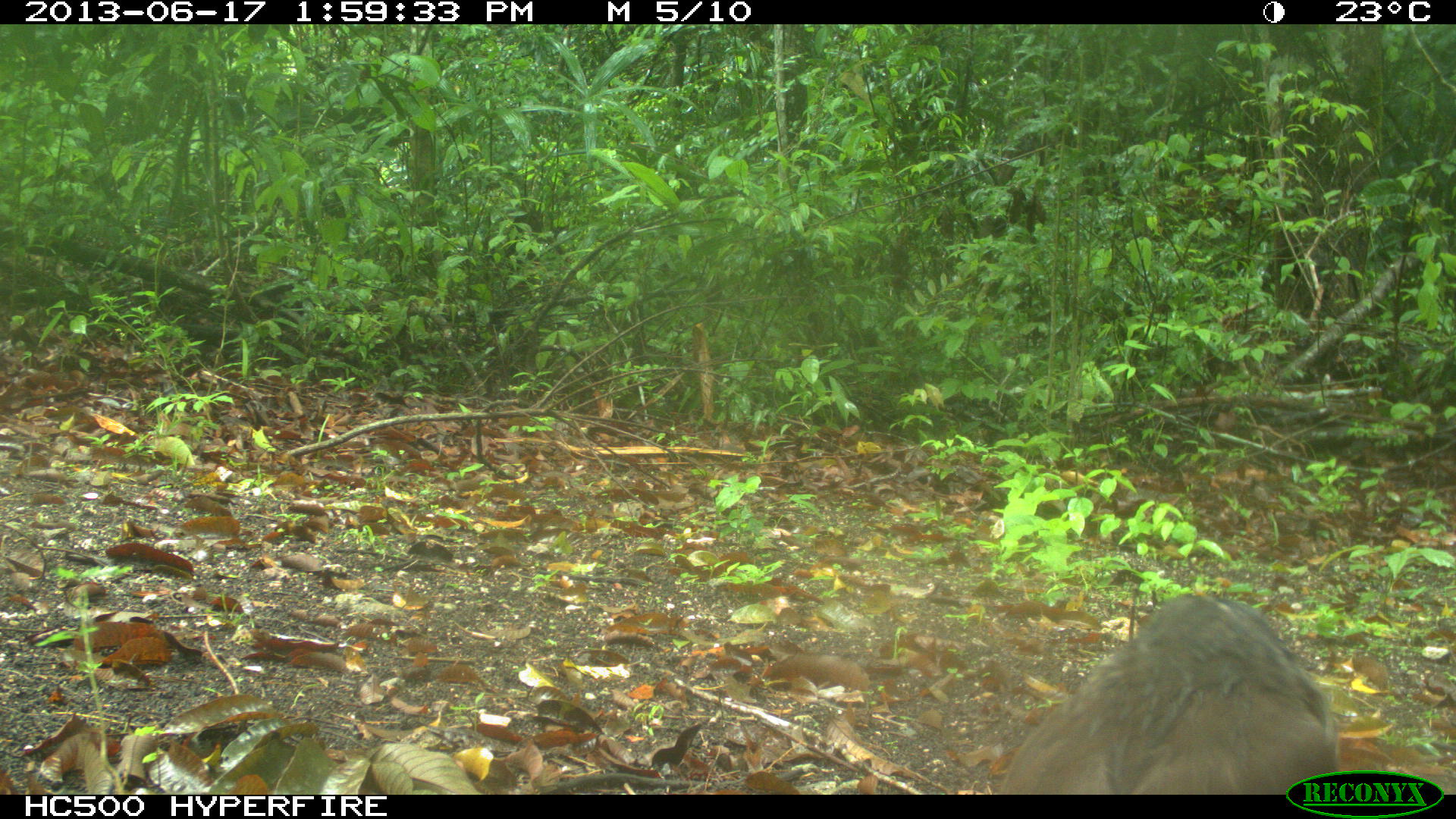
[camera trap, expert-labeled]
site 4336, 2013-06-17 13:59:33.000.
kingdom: Animalia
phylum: Chordata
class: Aves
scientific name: Aves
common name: birds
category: unknown raptor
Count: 1.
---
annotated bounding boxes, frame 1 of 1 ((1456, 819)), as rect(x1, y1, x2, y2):
unknown raptor: rect(997, 587, 1344, 792)